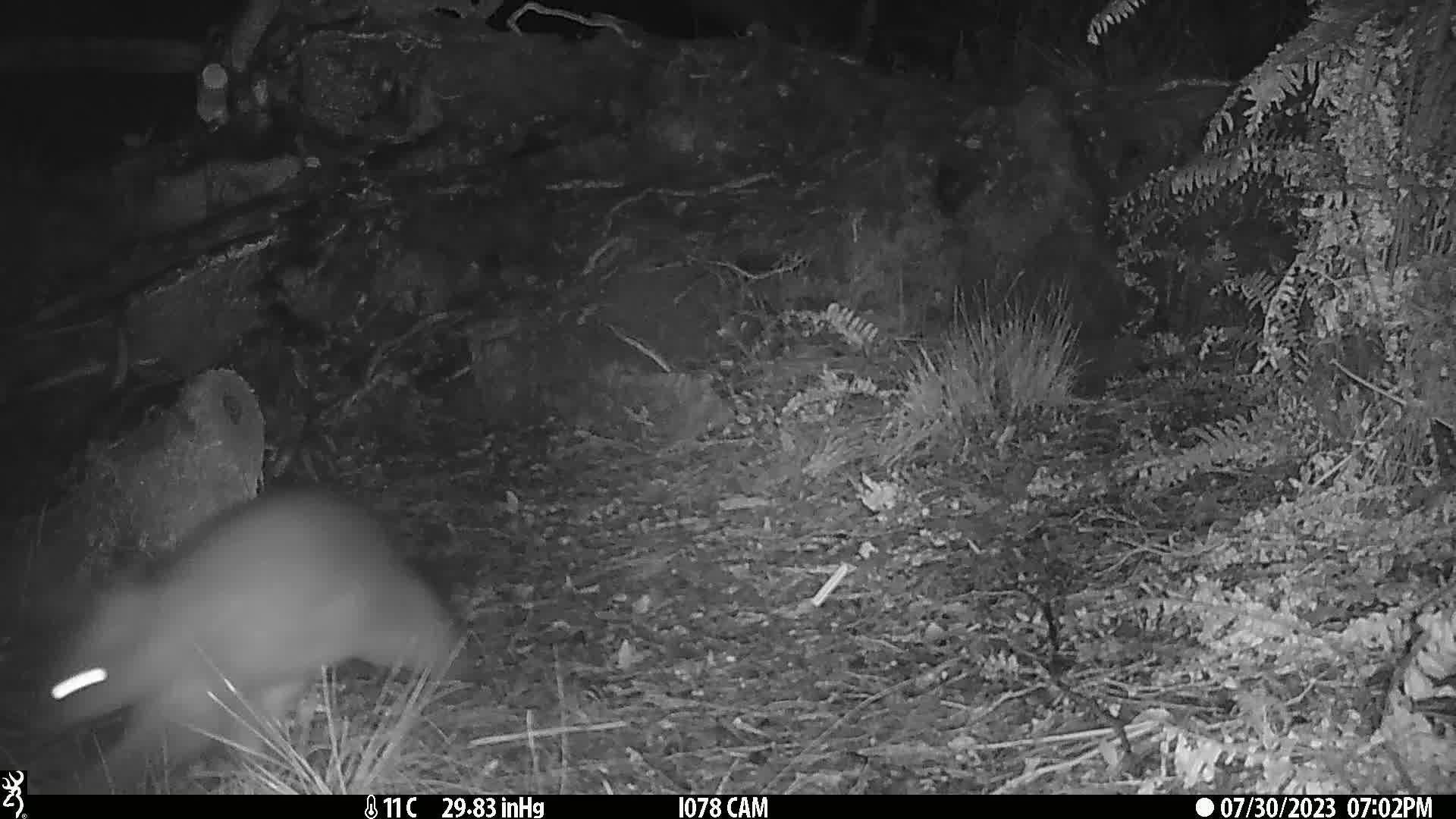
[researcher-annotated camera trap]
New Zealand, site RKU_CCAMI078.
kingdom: Animalia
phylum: Chordata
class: Mammalia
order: Diprotodontia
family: Phalangeridae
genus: Trichosurus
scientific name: Trichosurus vulpecula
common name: common brushtail possum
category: possum